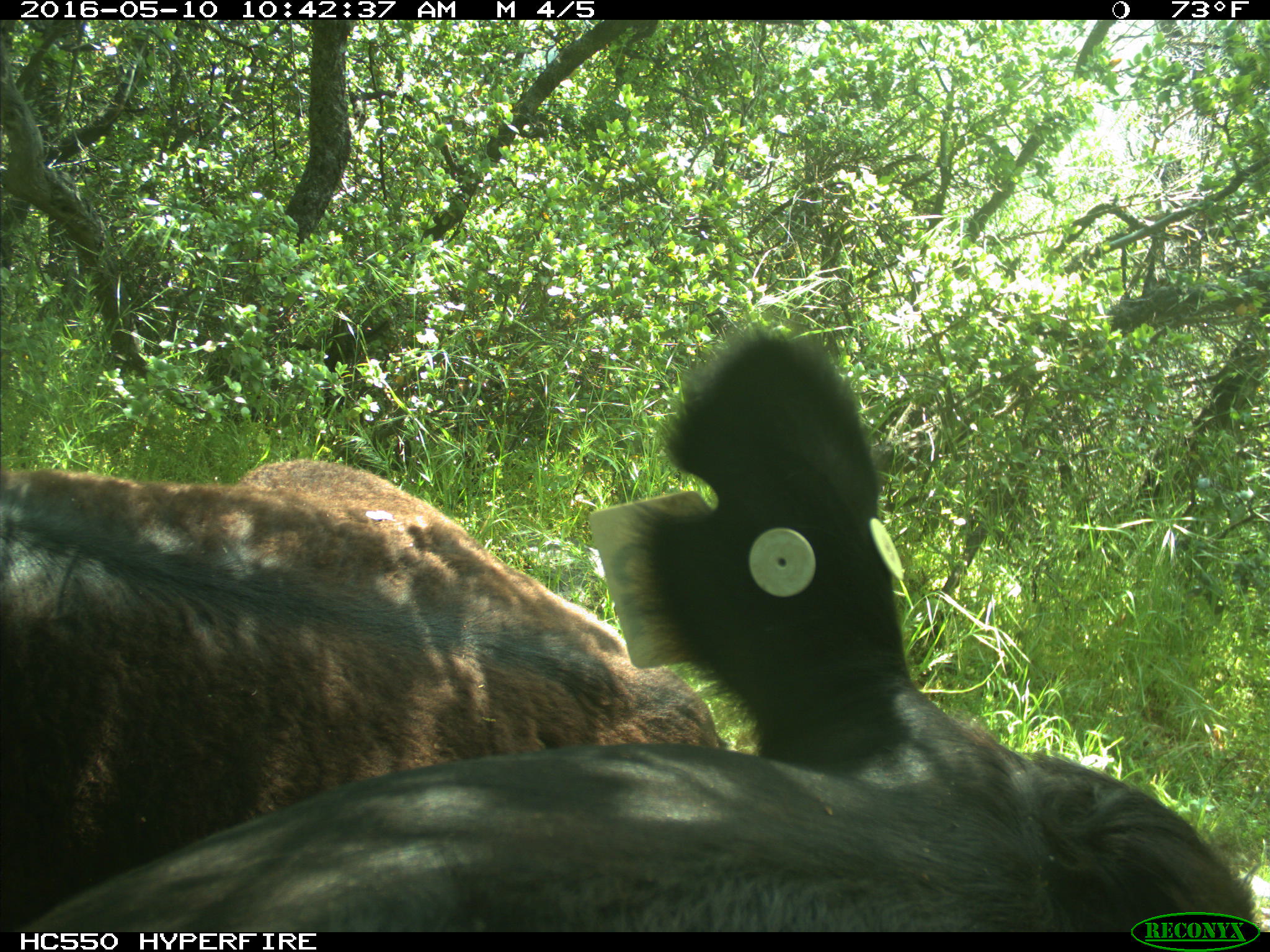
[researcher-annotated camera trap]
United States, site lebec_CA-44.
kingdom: Animalia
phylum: Chordata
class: Mammalia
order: Artiodactyla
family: Bovidae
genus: Bos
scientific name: Bos taurus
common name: domestic cow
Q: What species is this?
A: Bos taurus (domestic cow).